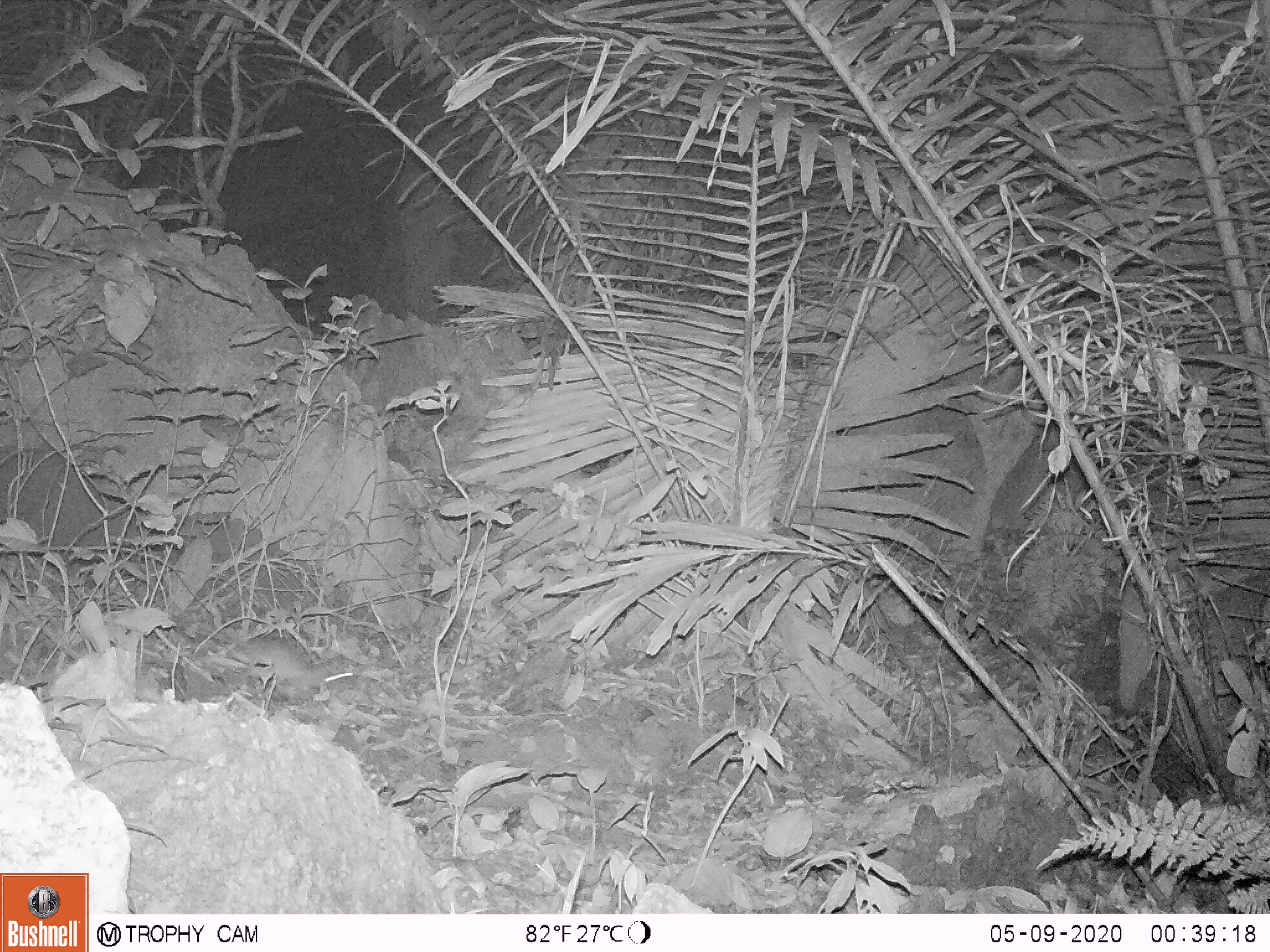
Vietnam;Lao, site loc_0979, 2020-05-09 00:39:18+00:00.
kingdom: Animalia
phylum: Chordata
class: Mammalia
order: Rodentia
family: Muridae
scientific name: Muridae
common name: old-world mice and rats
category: unidentified murid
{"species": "unidentified murid (old-world mice and rats) (Muridae)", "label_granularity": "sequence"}